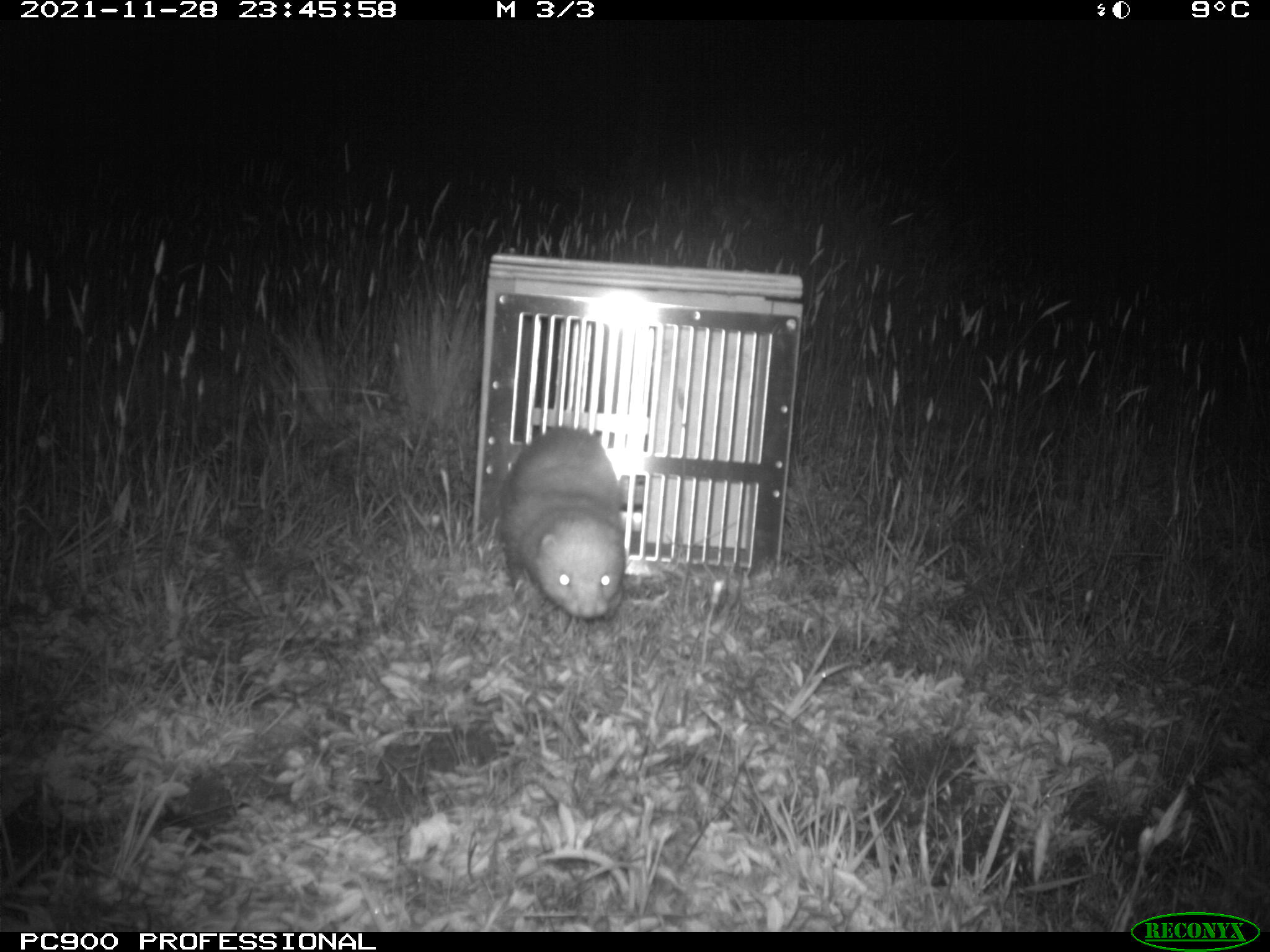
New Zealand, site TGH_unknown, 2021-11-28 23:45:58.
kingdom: Animalia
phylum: Chordata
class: Mammalia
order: Carnivora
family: Mustelidae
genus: Mustela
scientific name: Mustela furo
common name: ferret